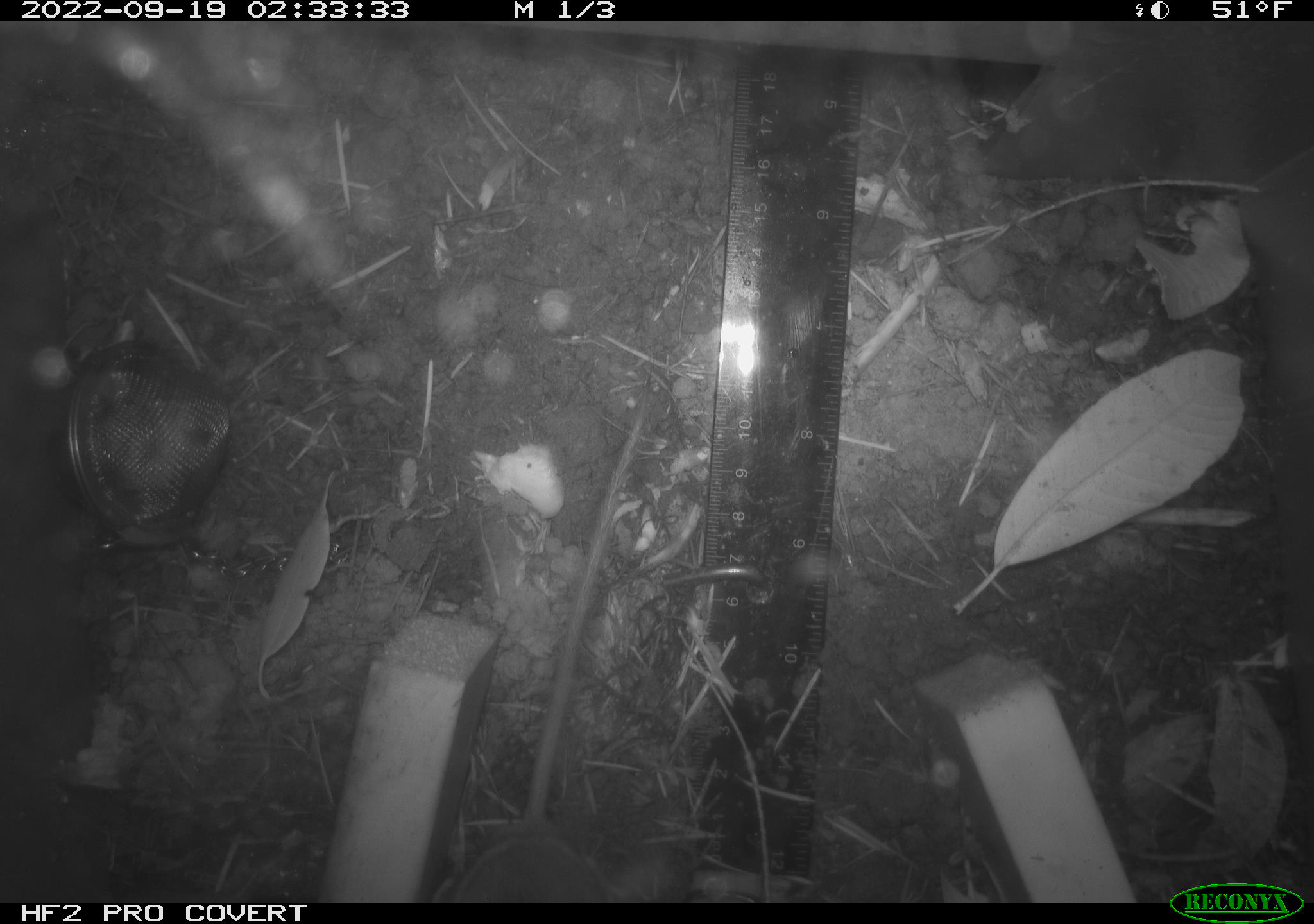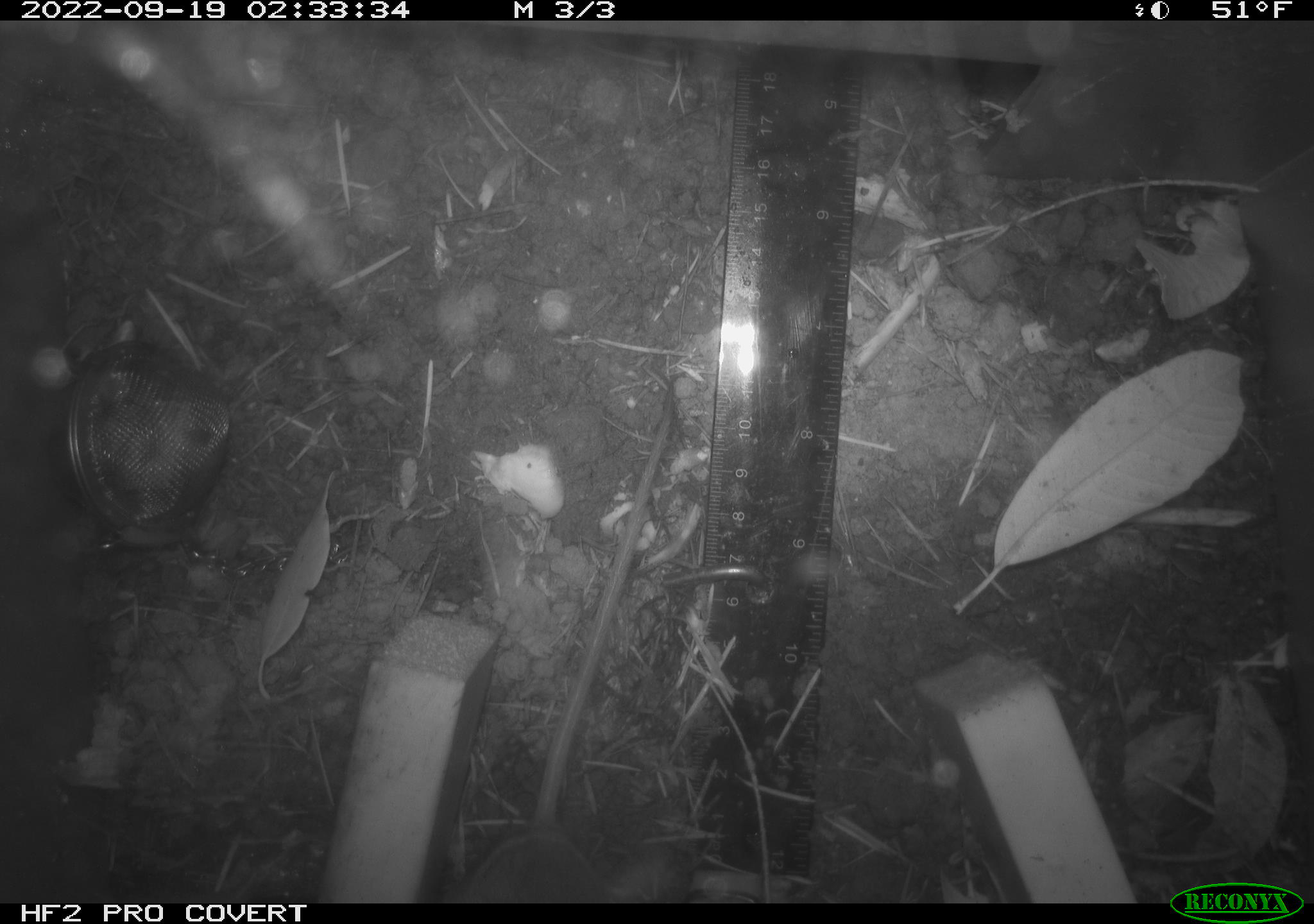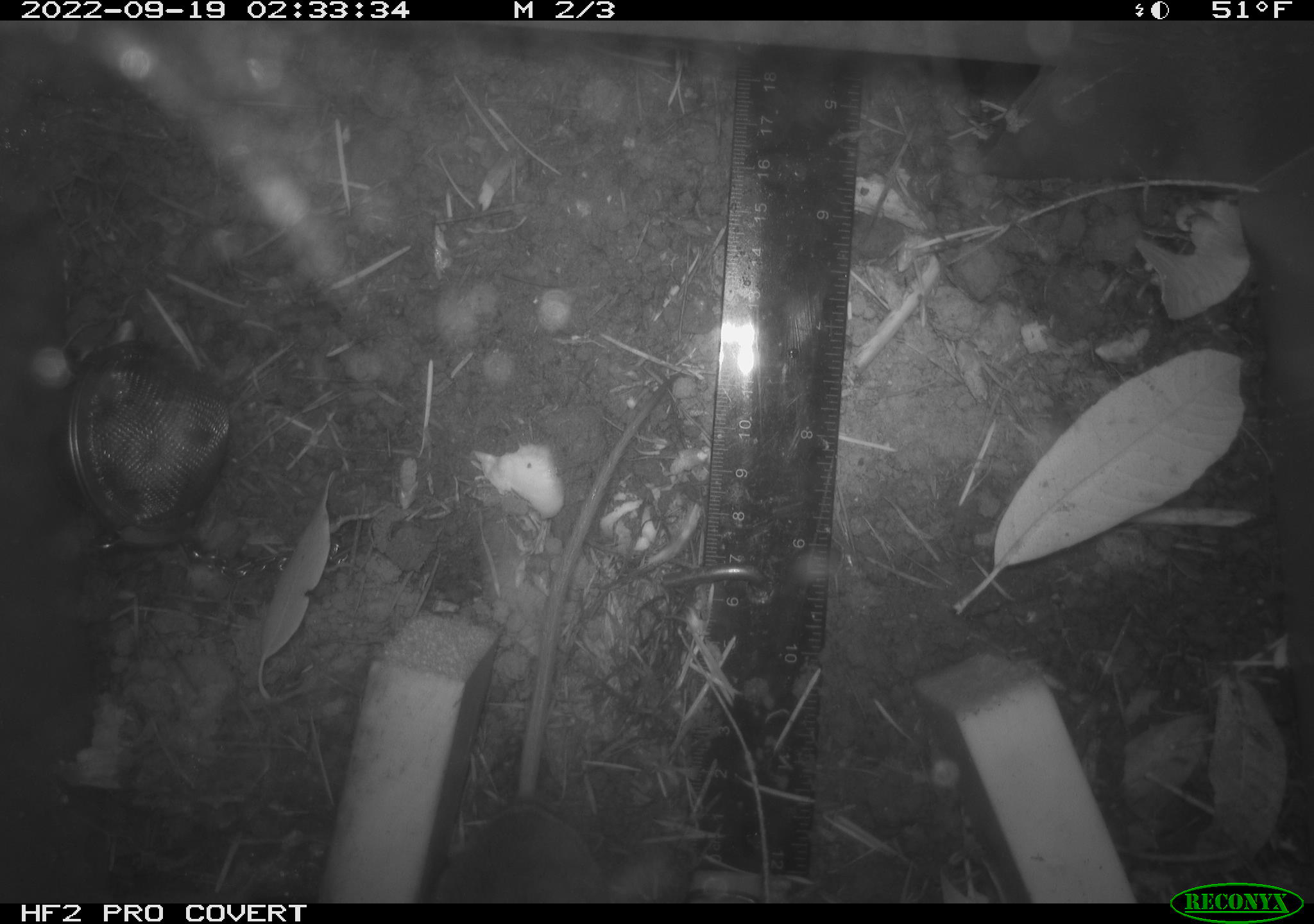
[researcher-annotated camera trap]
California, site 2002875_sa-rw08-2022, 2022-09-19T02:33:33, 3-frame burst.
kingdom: Animalia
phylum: Chordata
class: Mammalia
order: Rodentia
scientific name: Rodentia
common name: mouse species